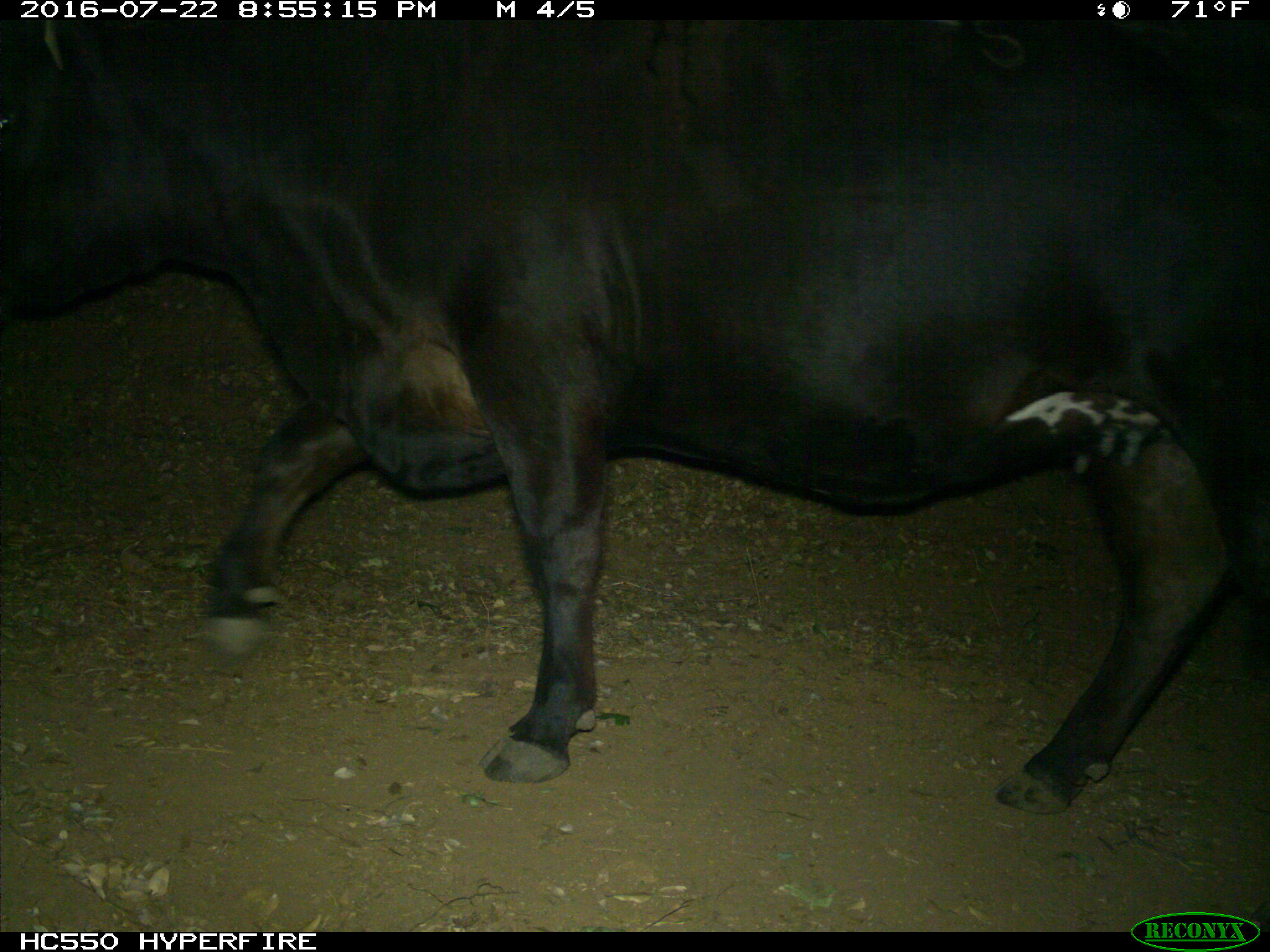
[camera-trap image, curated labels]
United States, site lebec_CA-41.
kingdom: Animalia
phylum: Chordata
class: Mammalia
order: Artiodactyla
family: Bovidae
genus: Bos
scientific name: Bos taurus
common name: domestic cow